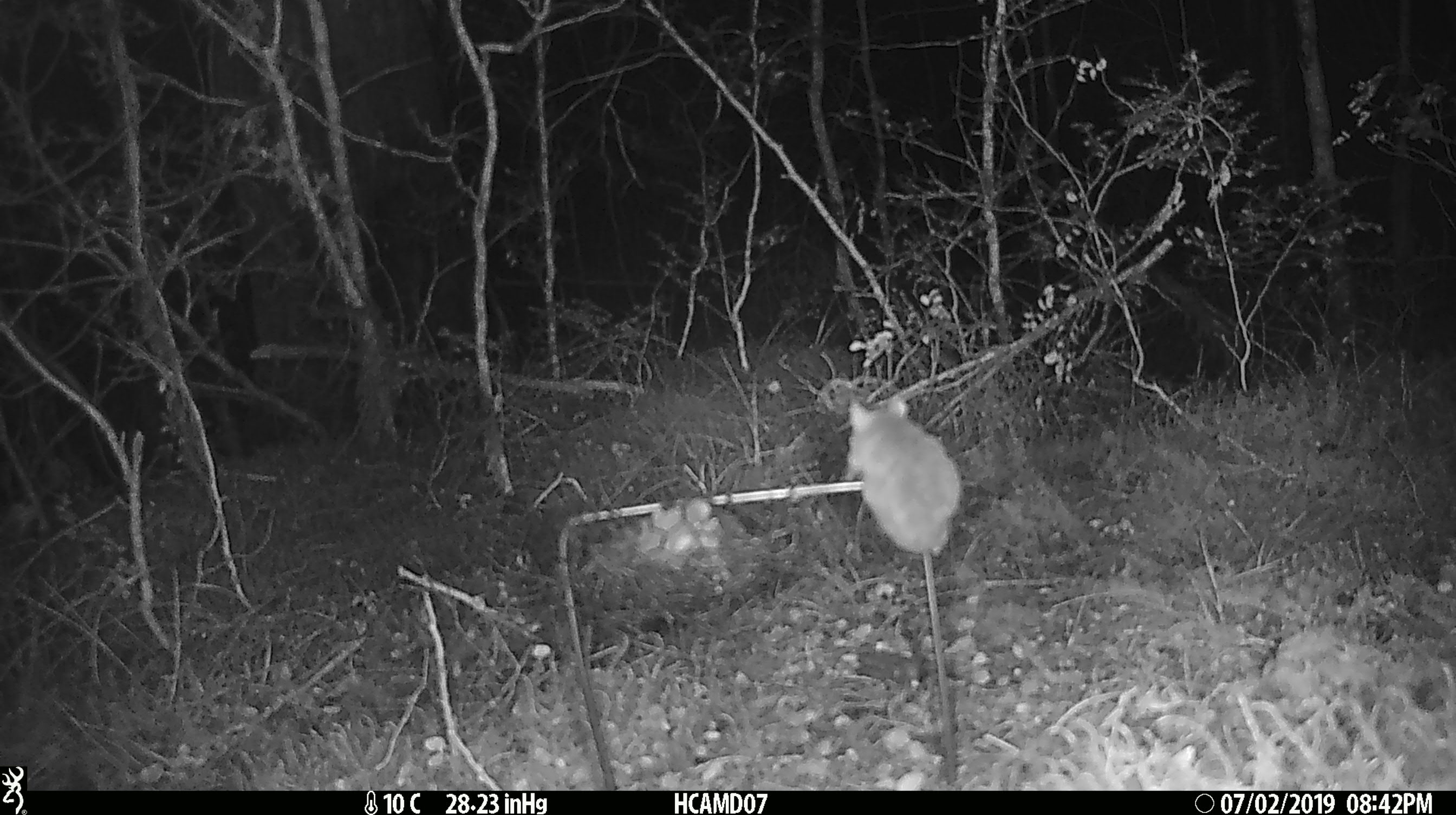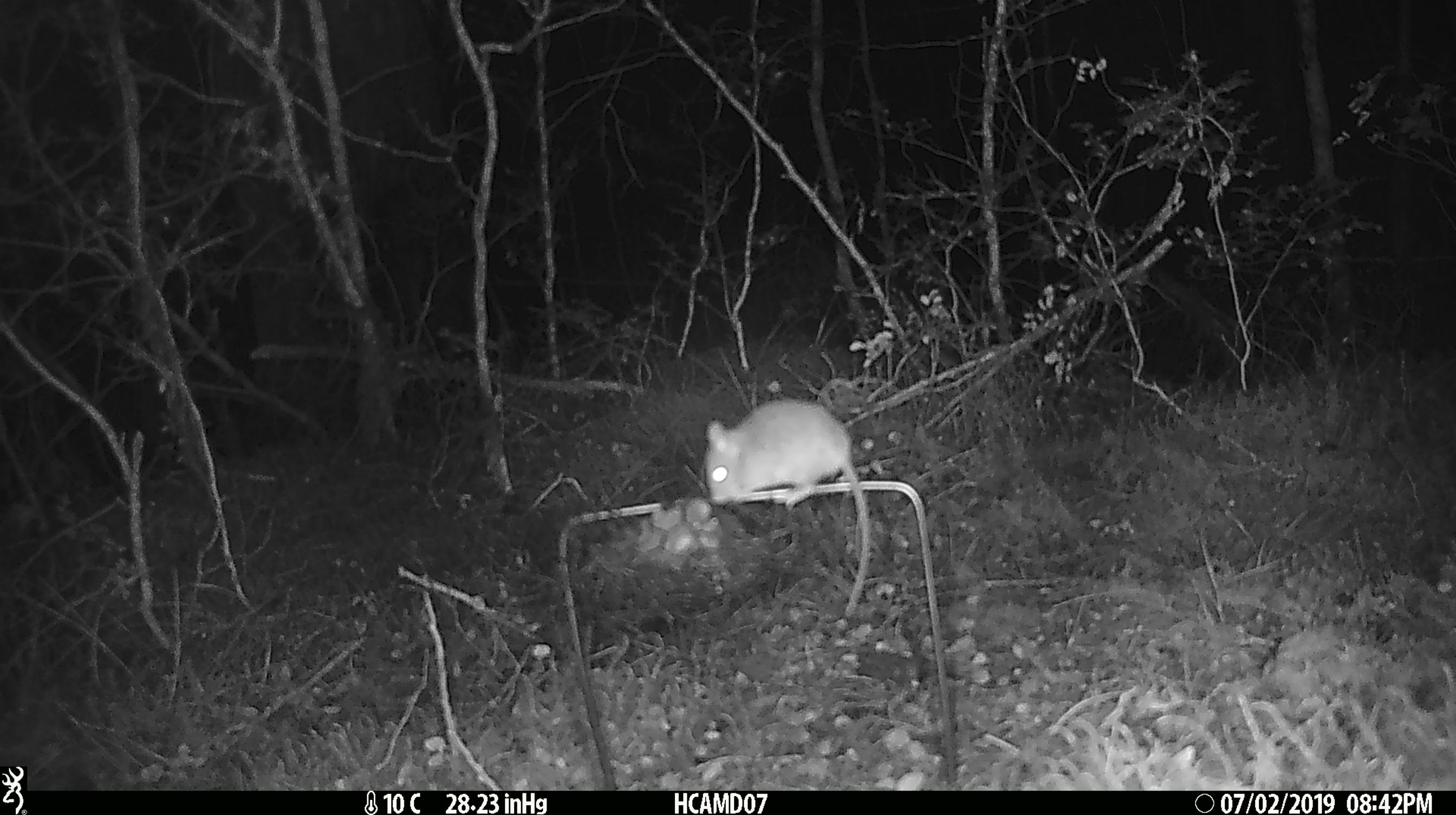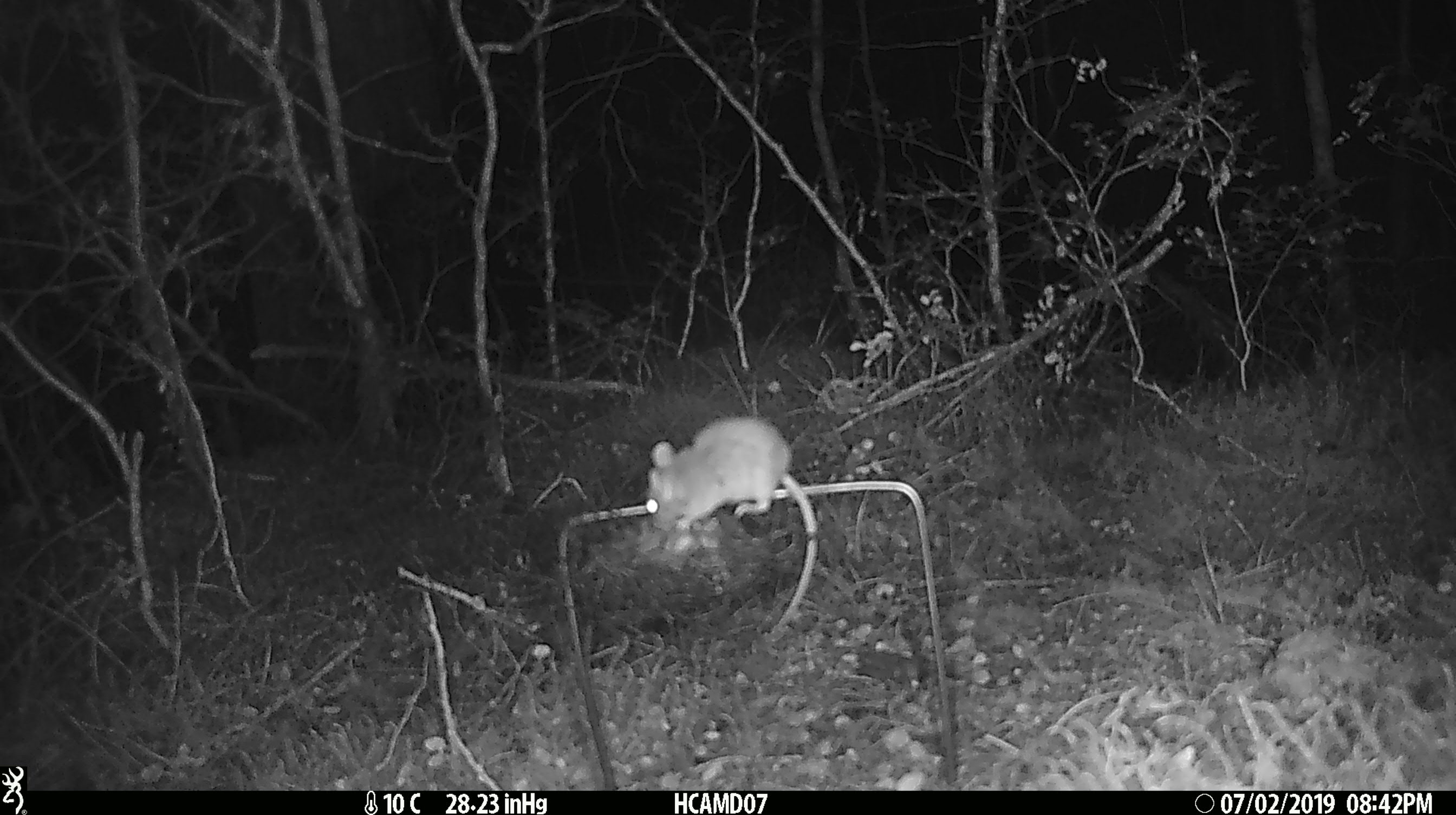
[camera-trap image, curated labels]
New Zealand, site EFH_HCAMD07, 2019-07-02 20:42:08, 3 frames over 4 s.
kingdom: Animalia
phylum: Chordata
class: Mammalia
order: Rodentia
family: Muridae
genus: Mus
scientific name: Mus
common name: mouse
Mouse (Mus).